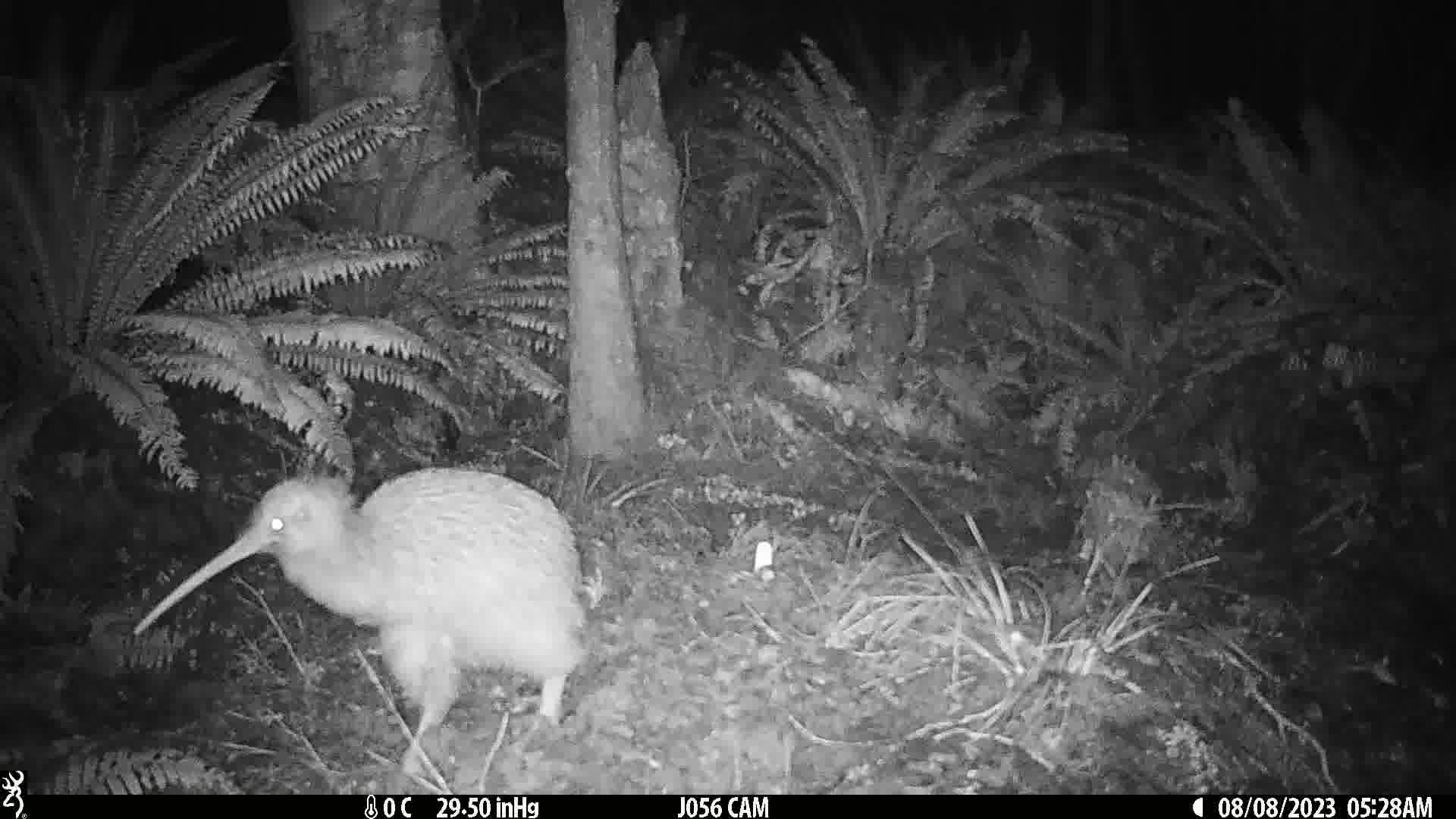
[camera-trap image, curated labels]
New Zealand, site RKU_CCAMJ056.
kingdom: Animalia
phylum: Chordata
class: Aves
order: Apterygiformes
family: Apterygidae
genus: Apteryx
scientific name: Apteryx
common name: kiwi